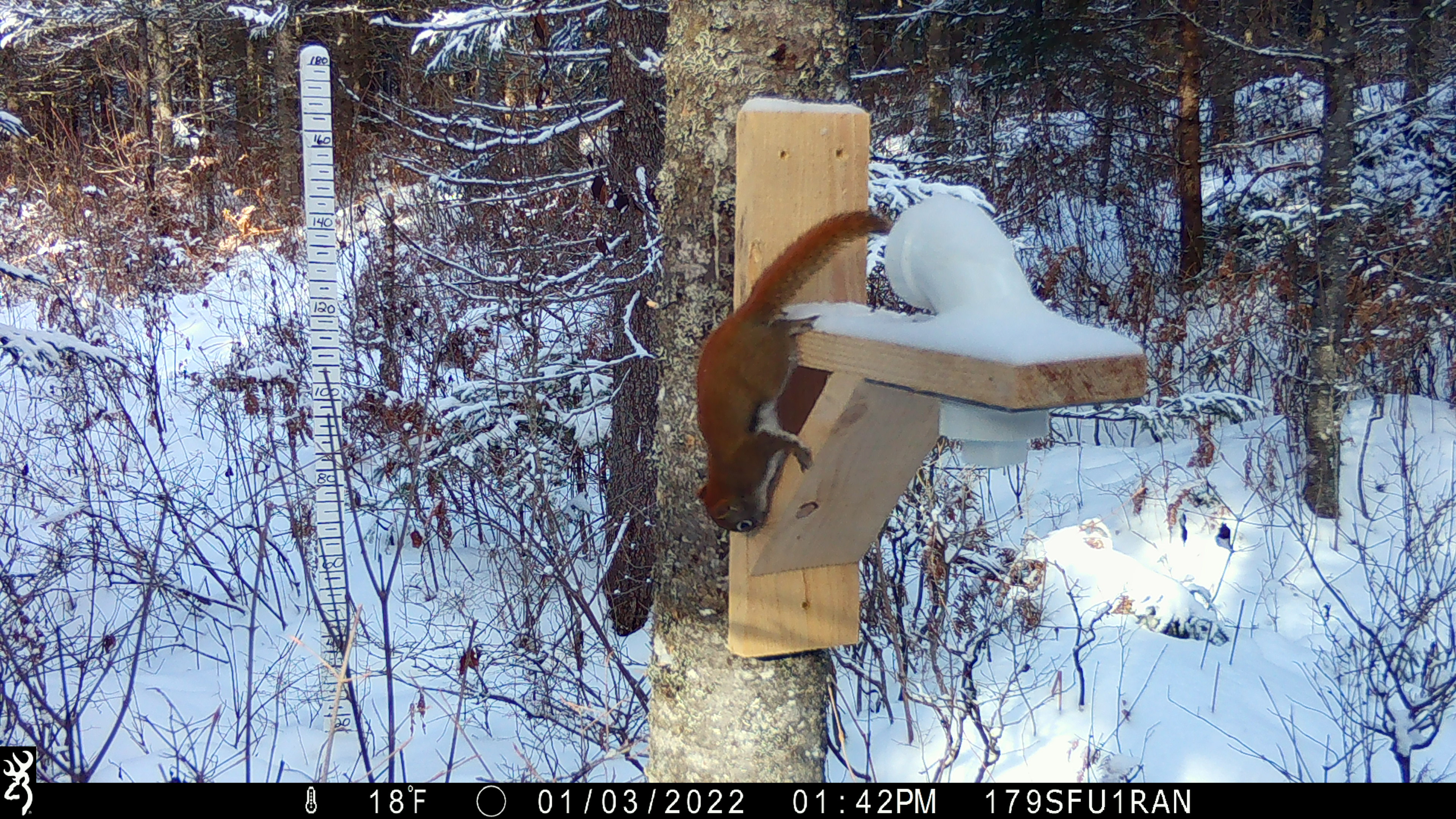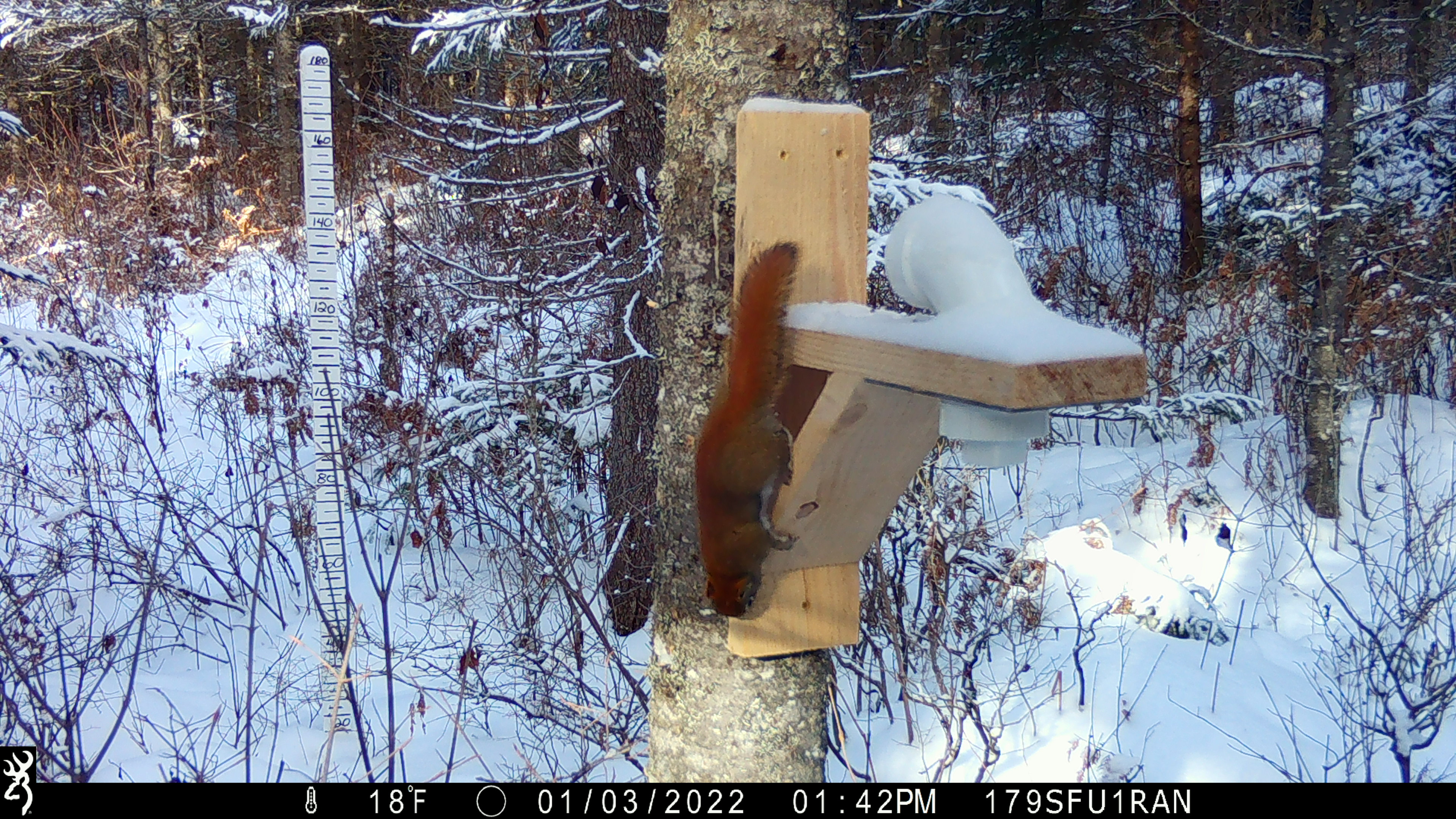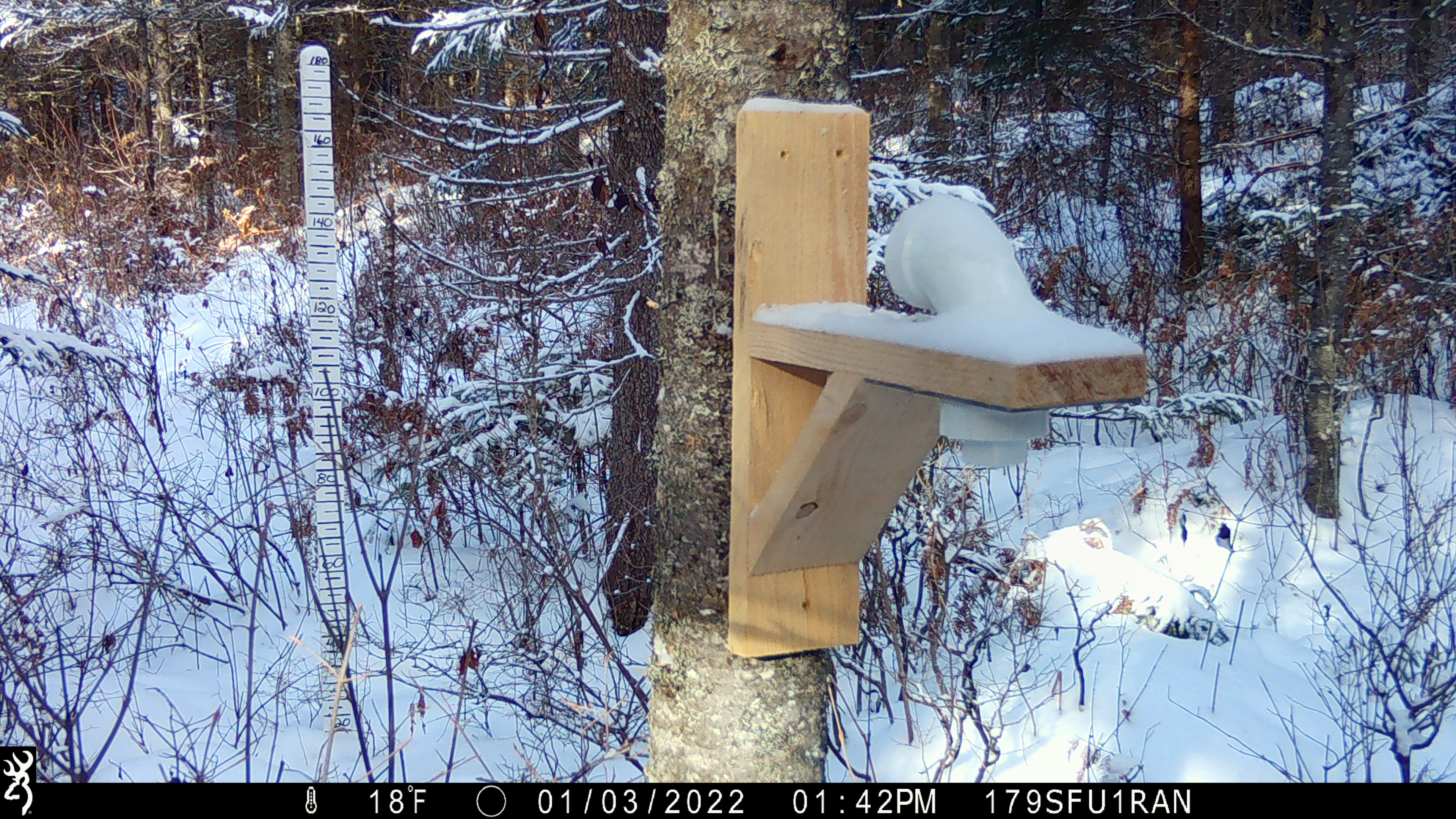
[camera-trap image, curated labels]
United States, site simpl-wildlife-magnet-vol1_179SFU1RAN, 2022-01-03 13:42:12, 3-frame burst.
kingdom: Animalia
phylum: Chordata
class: Mammalia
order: Rodentia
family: Sciuridae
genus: Tamiasciurus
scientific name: Tamiasciurus hudsonicus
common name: red squirrel